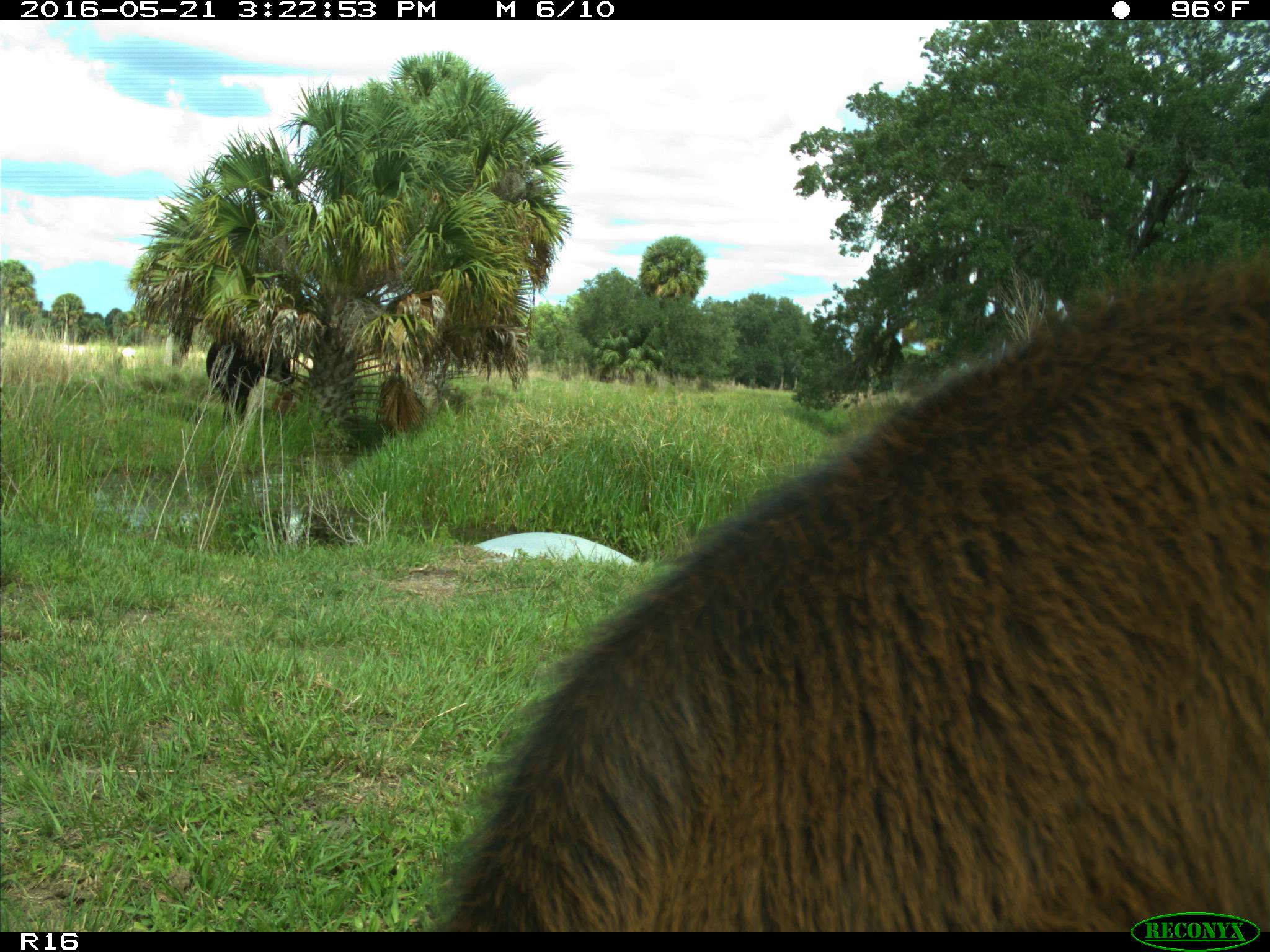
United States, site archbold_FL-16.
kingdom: Animalia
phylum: Chordata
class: Mammalia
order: Artiodactyla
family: Bovidae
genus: Bos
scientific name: Bos taurus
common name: domestic cow